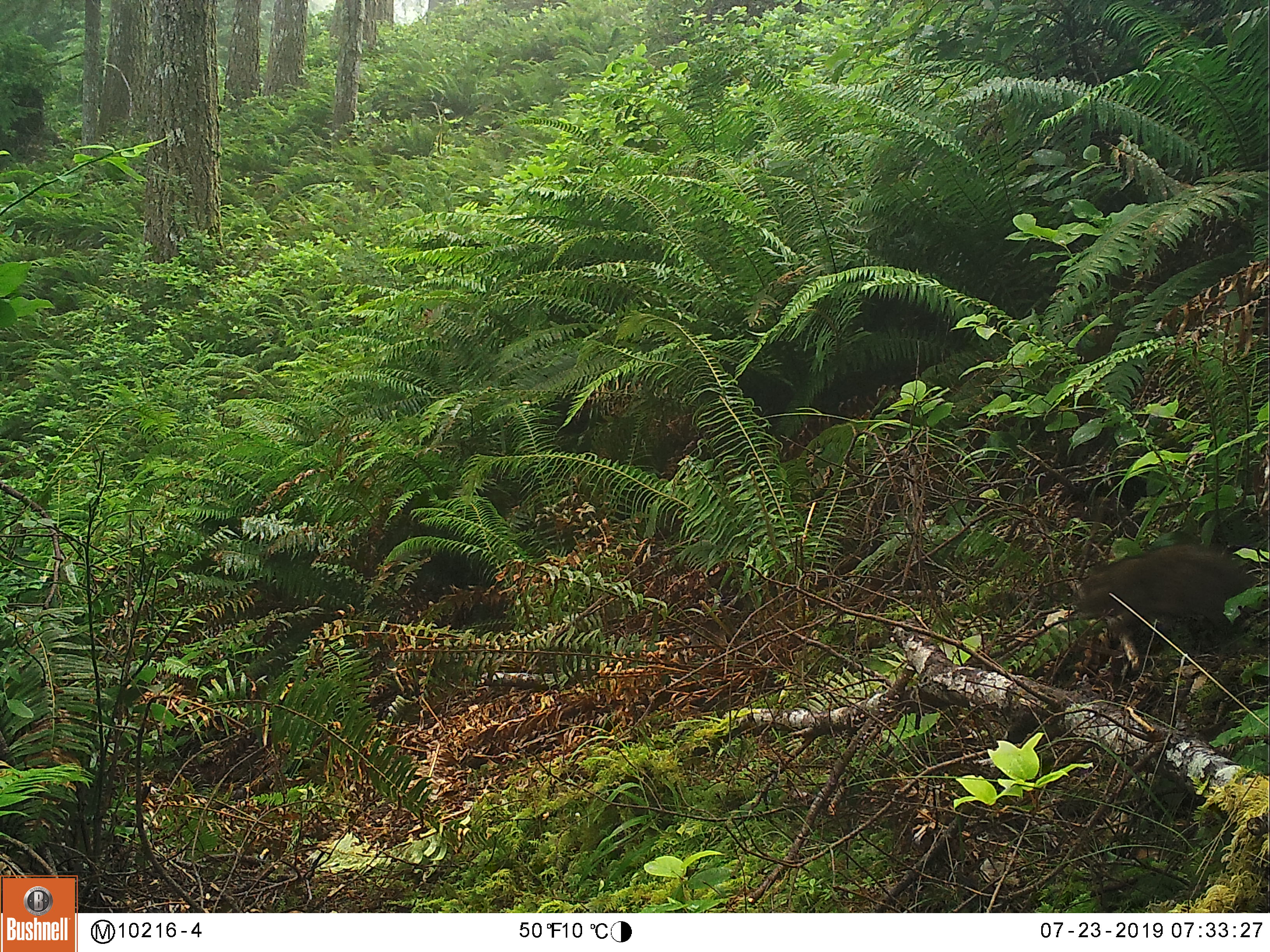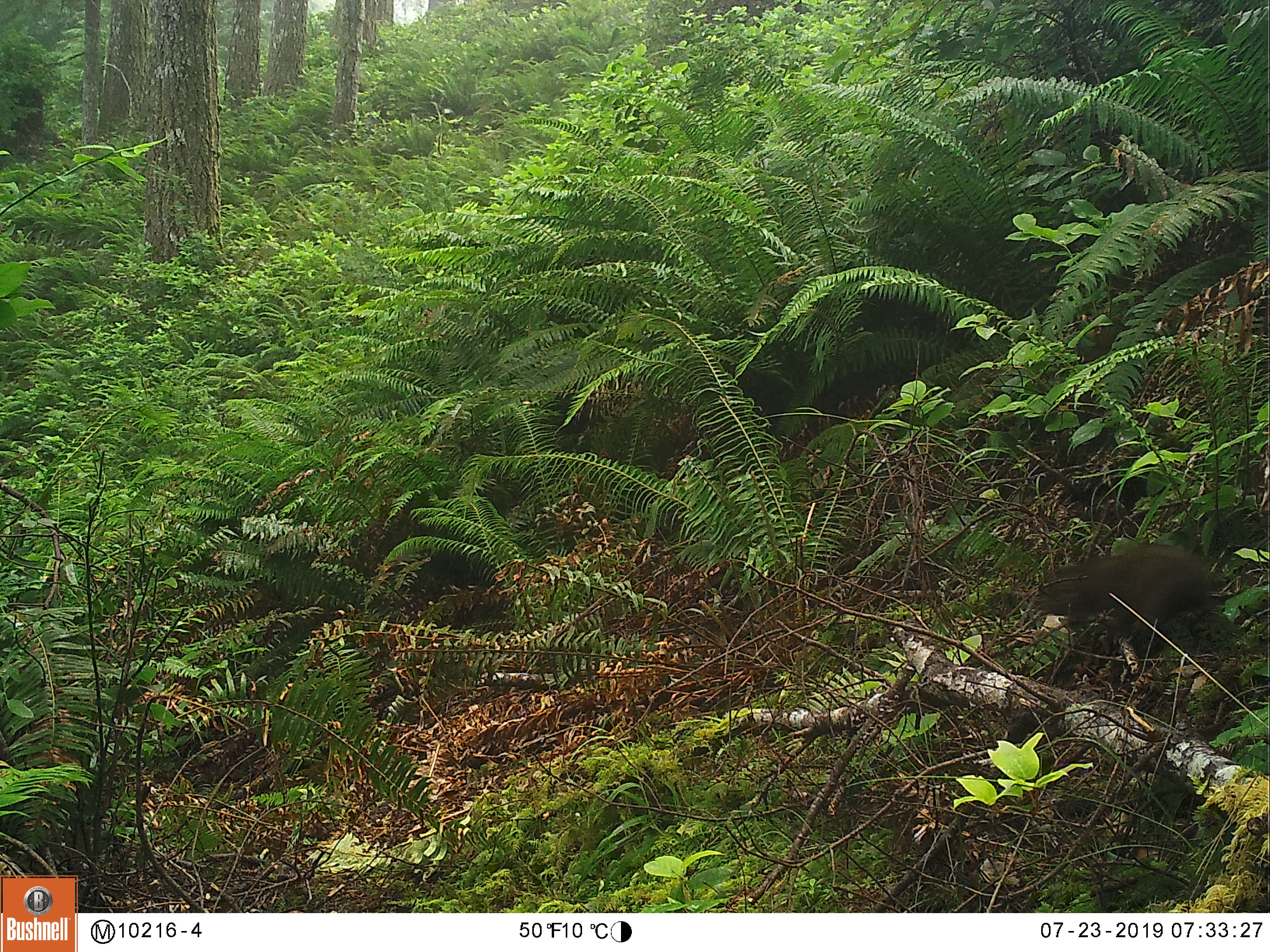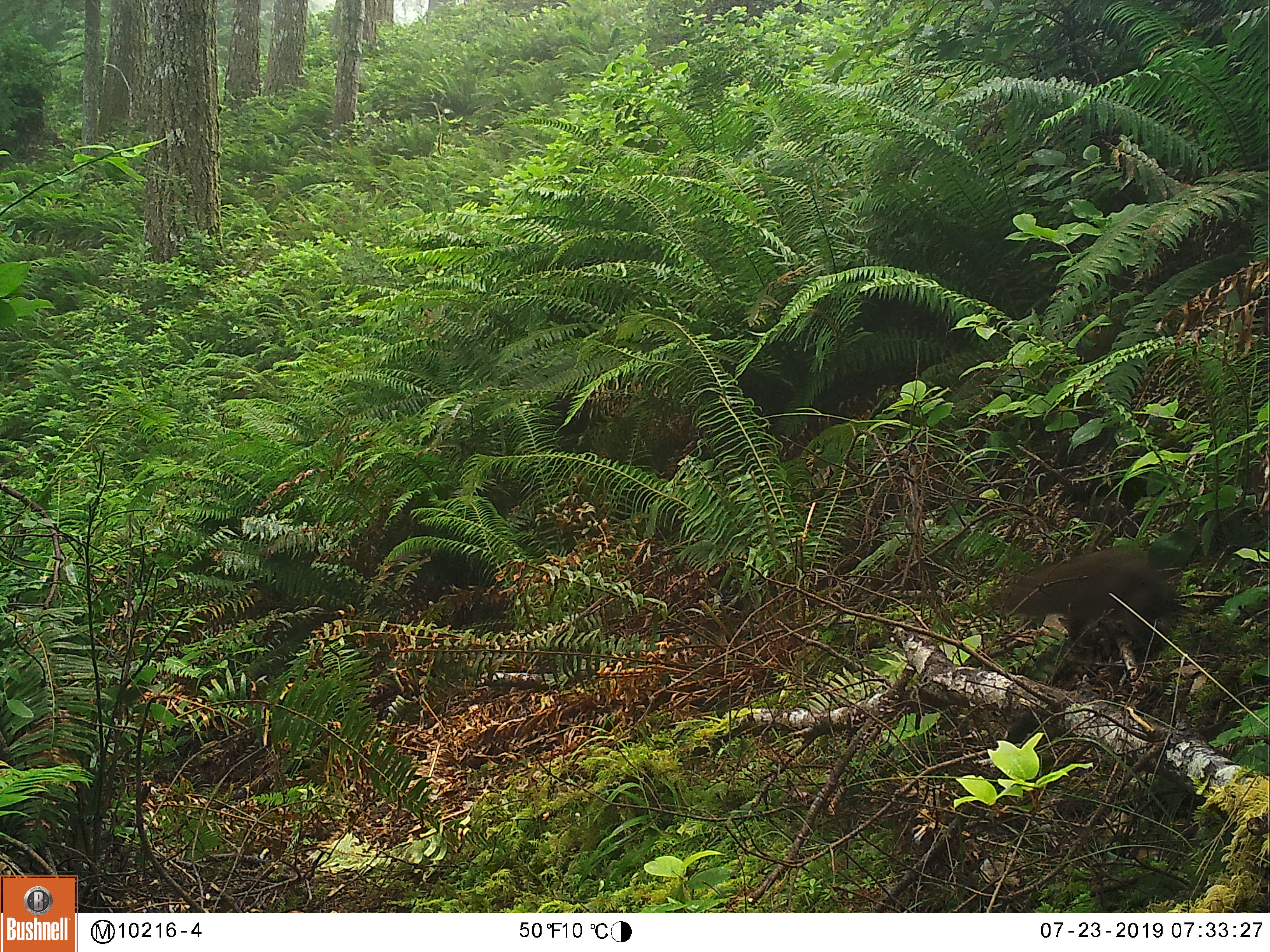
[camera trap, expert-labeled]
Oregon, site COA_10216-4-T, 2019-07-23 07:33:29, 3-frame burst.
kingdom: Animalia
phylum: Chordata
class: Mammalia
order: Rodentia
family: Aplodontiidae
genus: Aplodontia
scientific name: Aplodontia rufa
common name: mountain beaver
Mountain beaver (Aplodontia rufa).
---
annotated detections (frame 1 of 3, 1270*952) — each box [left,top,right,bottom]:
mountain beaver: [1068,546,1258,638]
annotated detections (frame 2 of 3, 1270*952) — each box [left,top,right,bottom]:
mountain beaver: [1033,548,1211,641]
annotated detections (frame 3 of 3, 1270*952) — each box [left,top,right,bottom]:
mountain beaver: [990,545,1171,651]